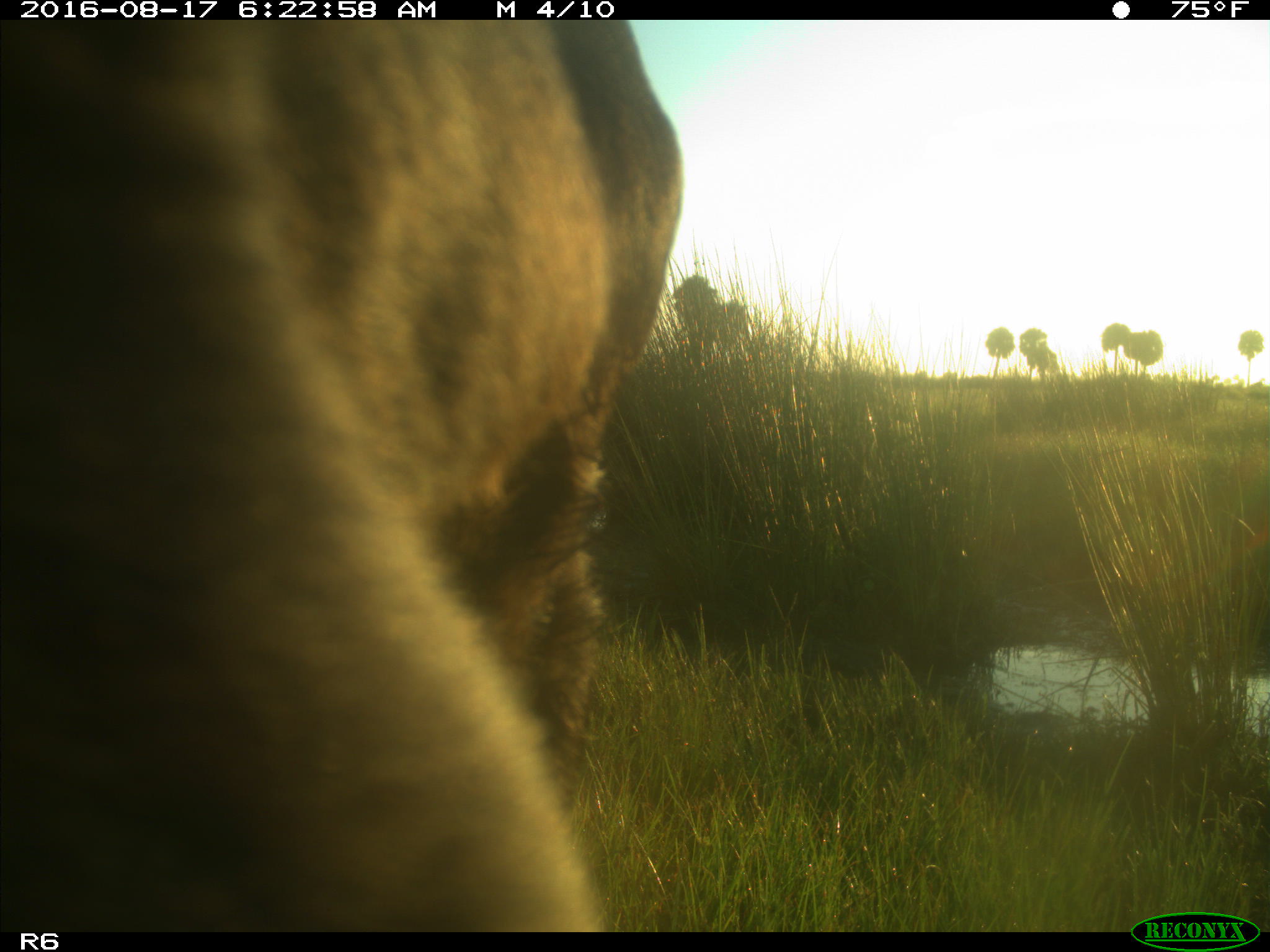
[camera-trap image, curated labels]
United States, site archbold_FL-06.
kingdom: Animalia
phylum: Chordata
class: Mammalia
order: Artiodactyla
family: Bovidae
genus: Bos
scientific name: Bos taurus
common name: domestic cow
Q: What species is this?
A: Bos taurus (domestic cow).